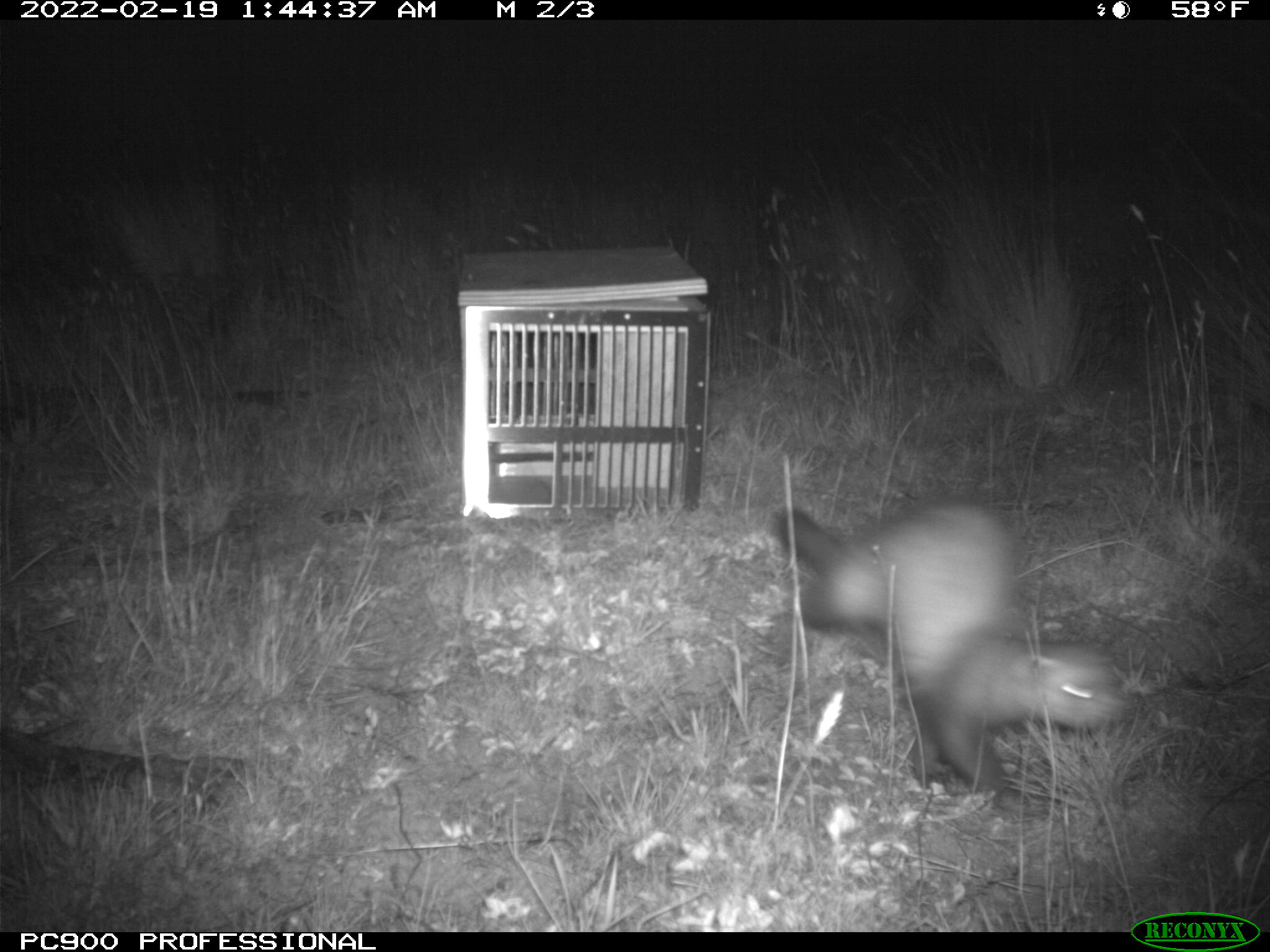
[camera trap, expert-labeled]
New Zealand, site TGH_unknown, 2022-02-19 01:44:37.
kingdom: Animalia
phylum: Chordata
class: Mammalia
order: Carnivora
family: Mustelidae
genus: Mustela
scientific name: Mustela furo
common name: ferret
Ferret (Mustela furo).